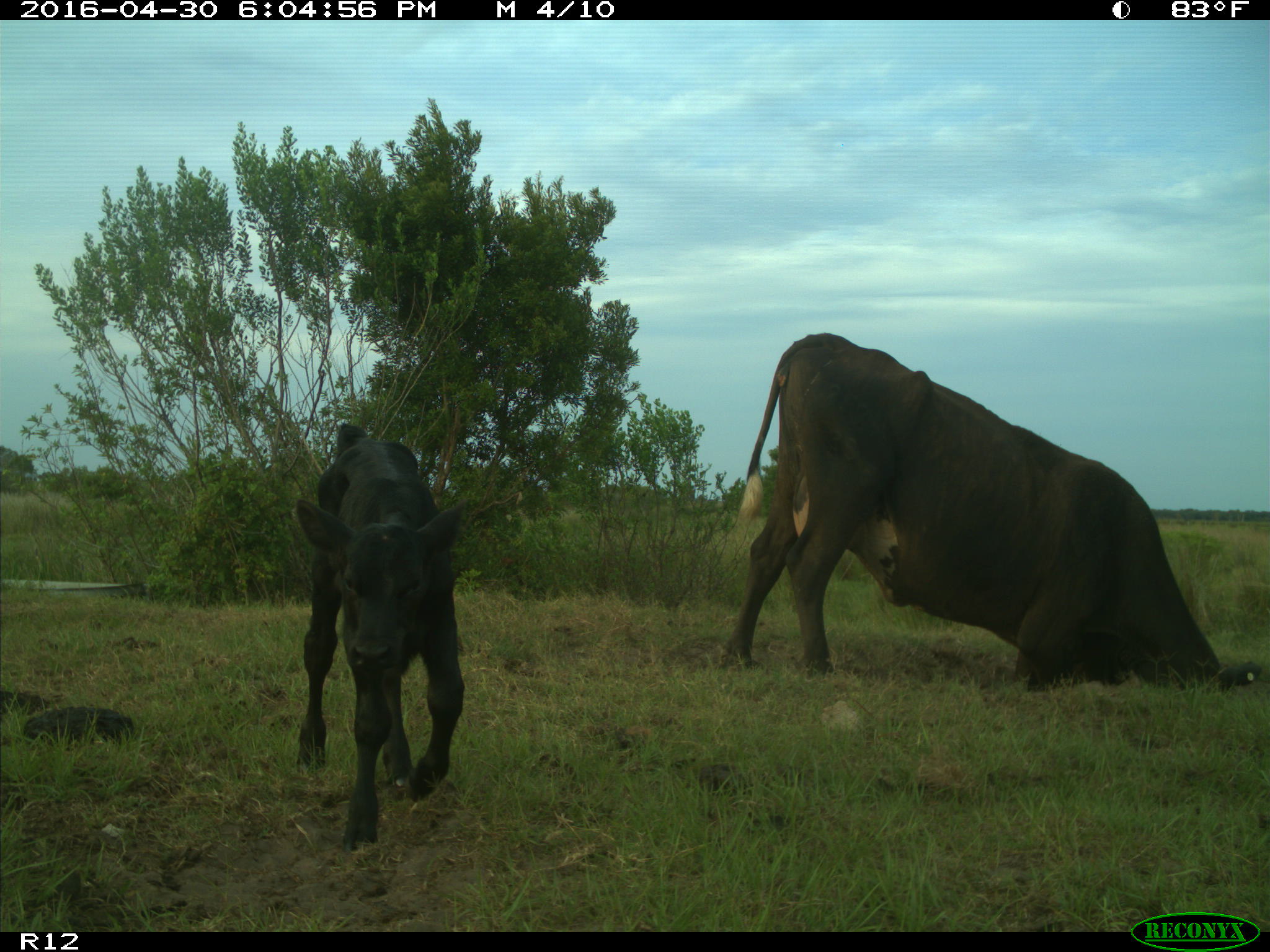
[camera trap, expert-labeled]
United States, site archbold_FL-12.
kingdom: Animalia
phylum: Chordata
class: Mammalia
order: Artiodactyla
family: Bovidae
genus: Bos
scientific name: Bos taurus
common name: domestic cow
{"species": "Bos taurus (domestic cow)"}